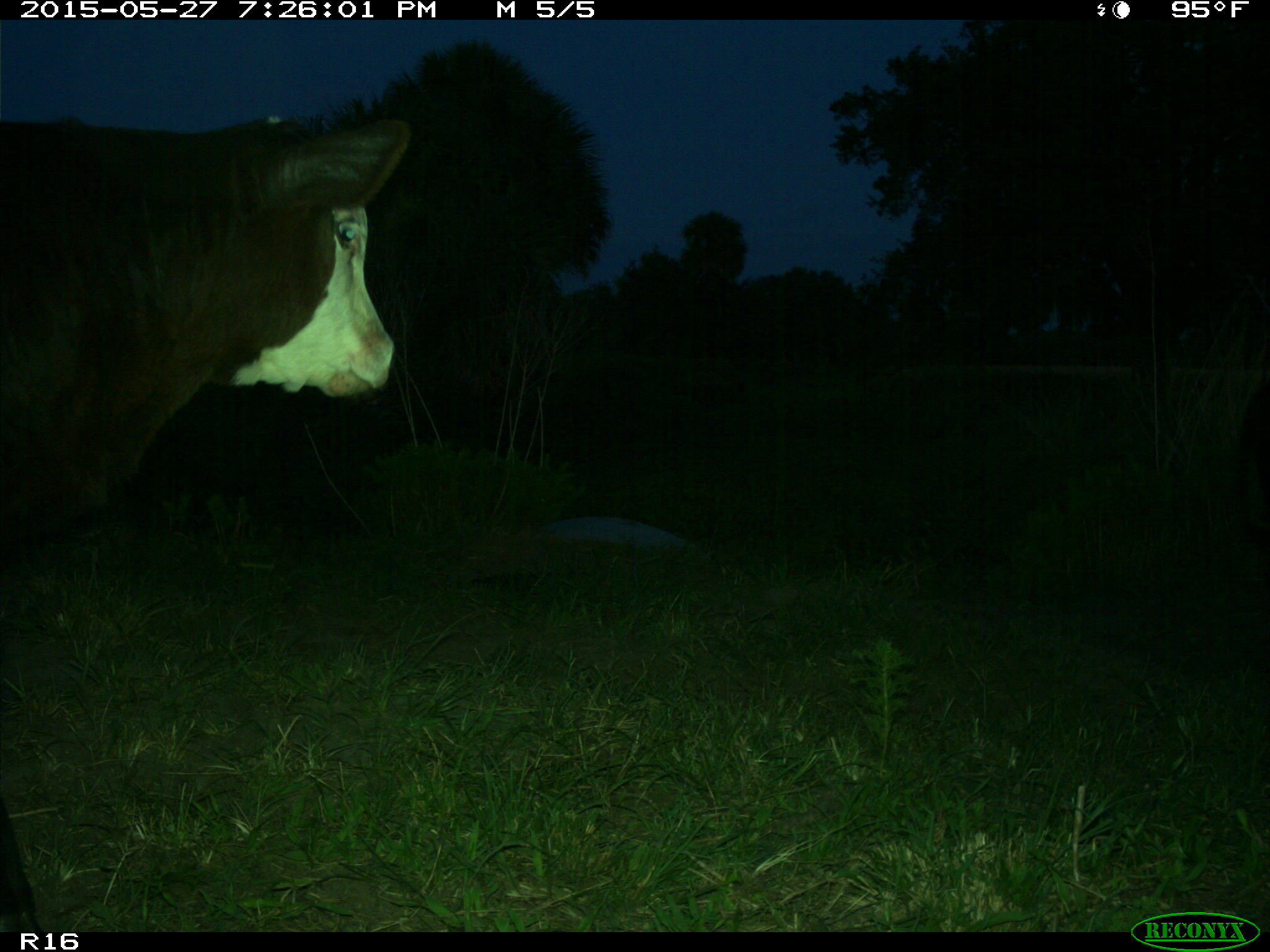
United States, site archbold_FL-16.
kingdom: Animalia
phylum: Chordata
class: Mammalia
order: Artiodactyla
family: Bovidae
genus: Bos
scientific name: Bos taurus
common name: domestic cow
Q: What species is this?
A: Bos taurus (domestic cow).